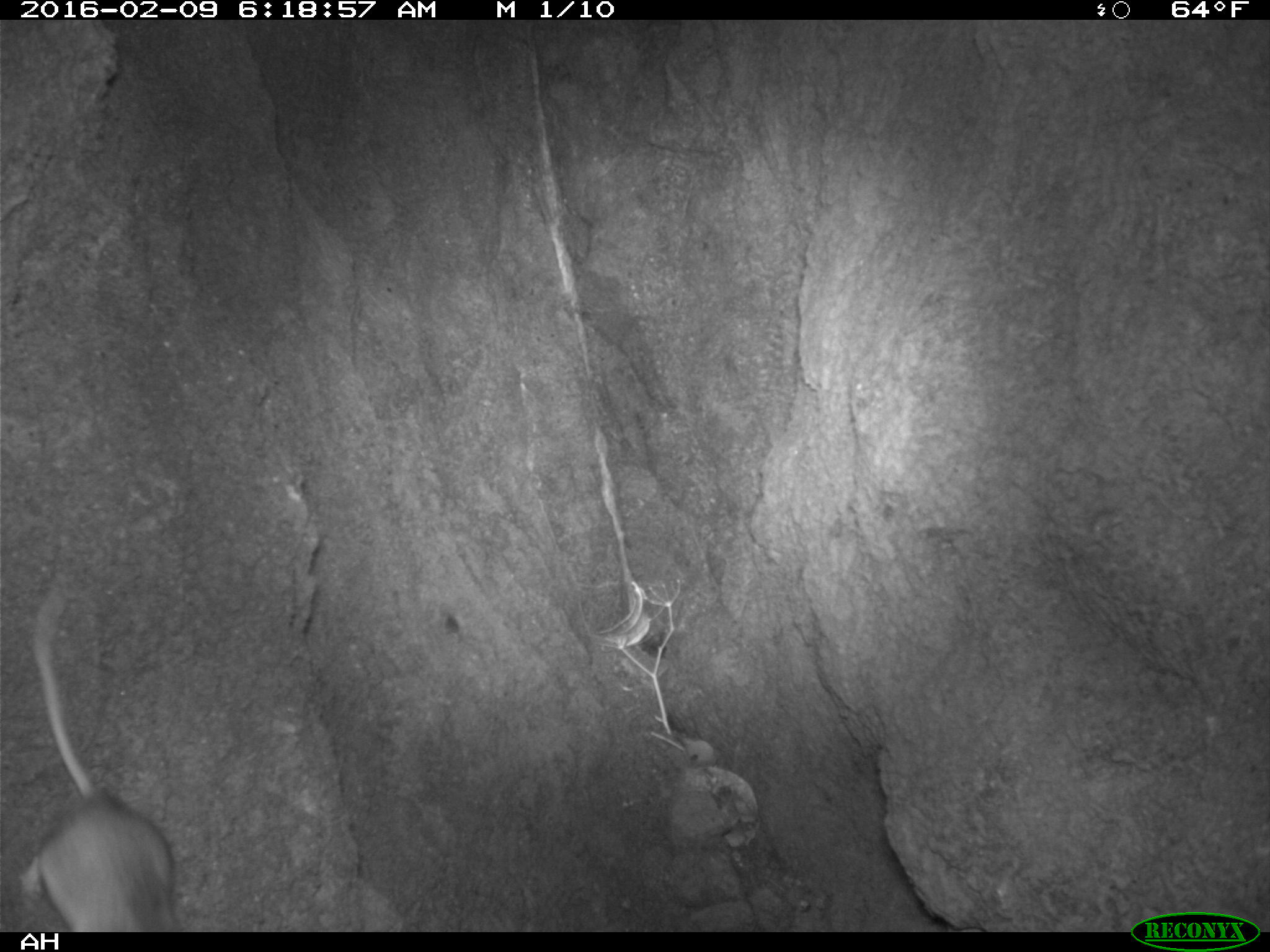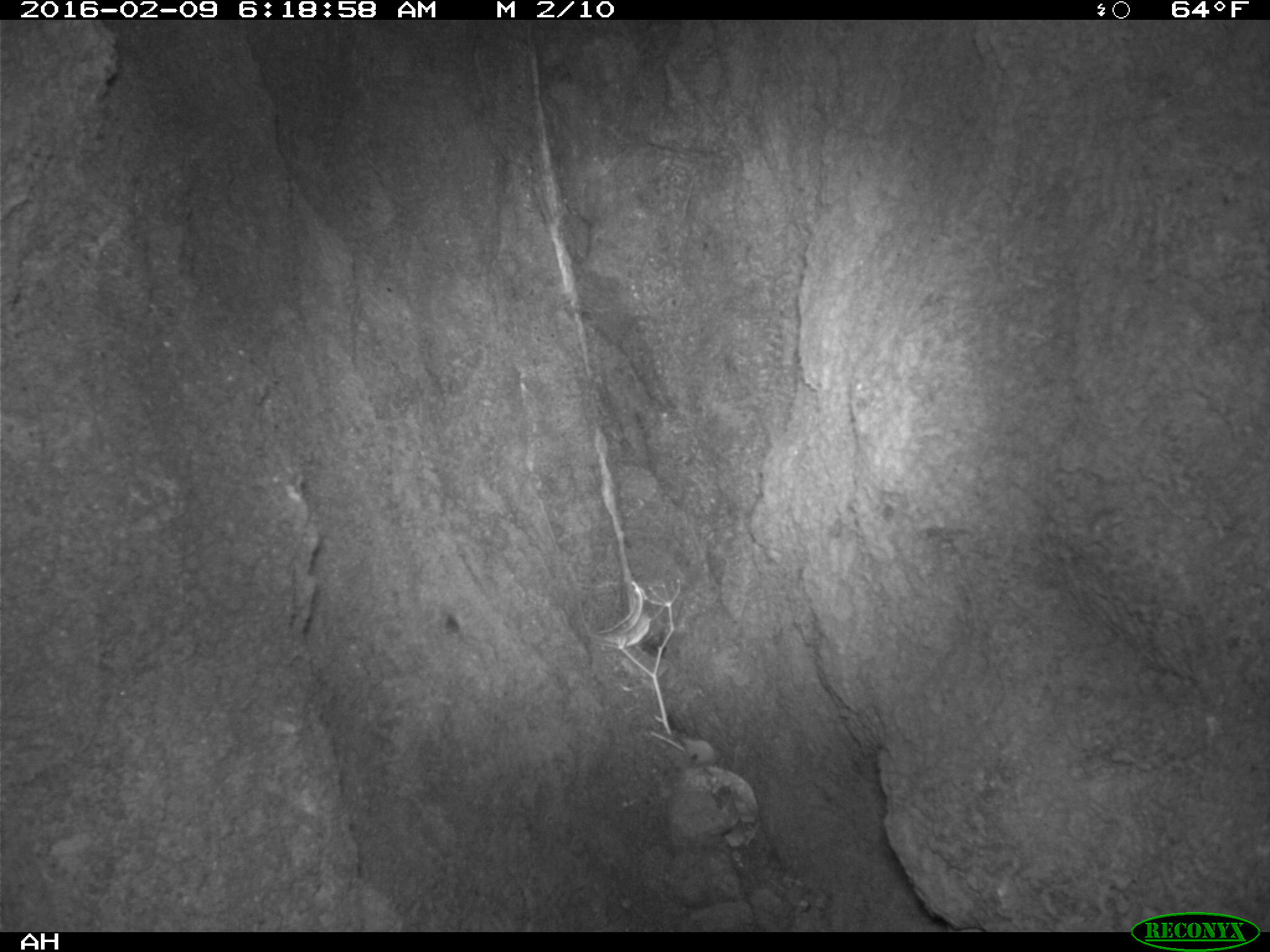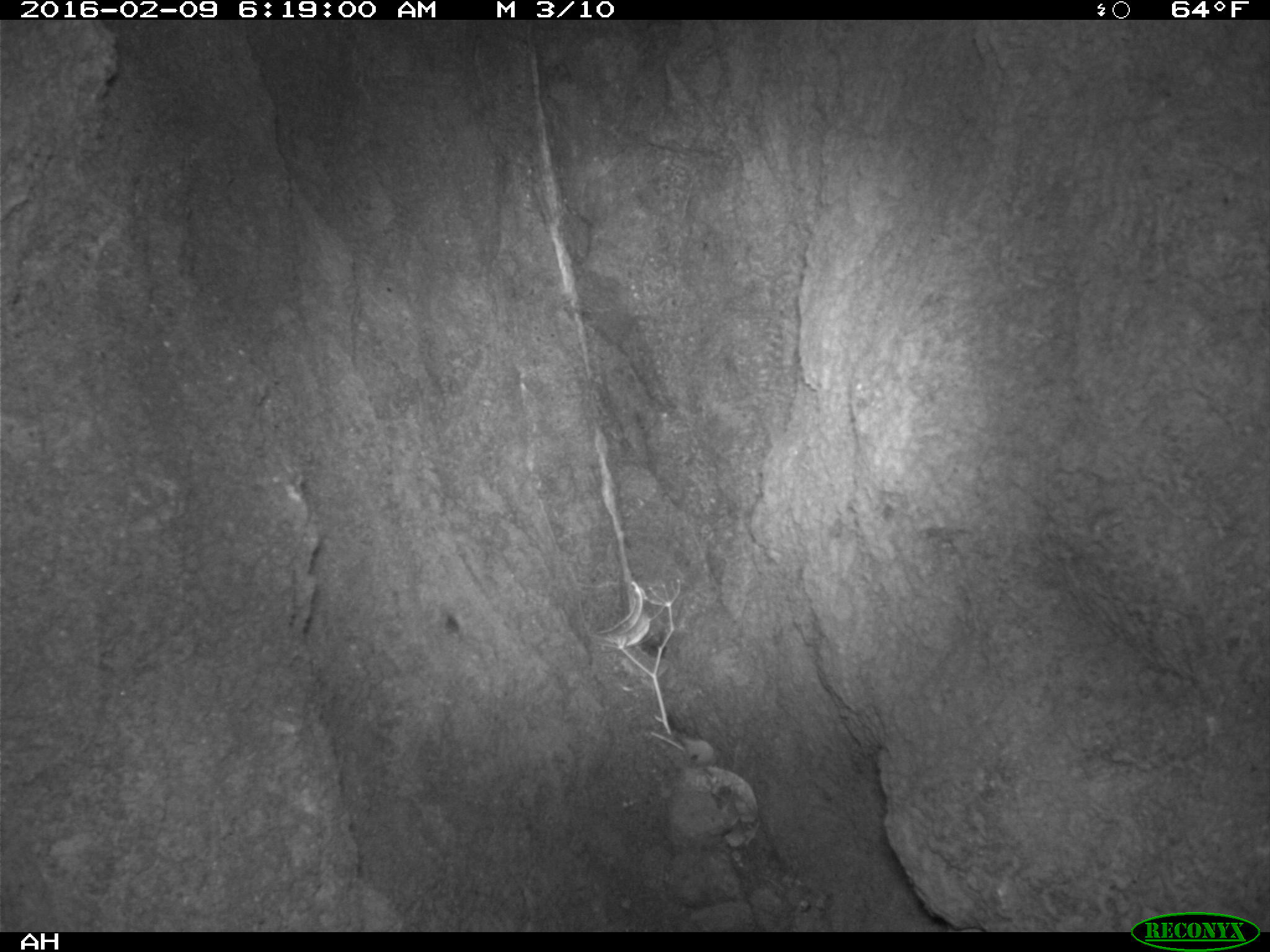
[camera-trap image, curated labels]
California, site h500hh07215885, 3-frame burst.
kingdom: Animalia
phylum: Chordata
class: Mammalia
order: Rodentia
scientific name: Rodentia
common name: rodent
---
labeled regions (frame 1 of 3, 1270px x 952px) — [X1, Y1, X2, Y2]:
rodent: [17, 589, 179, 930]